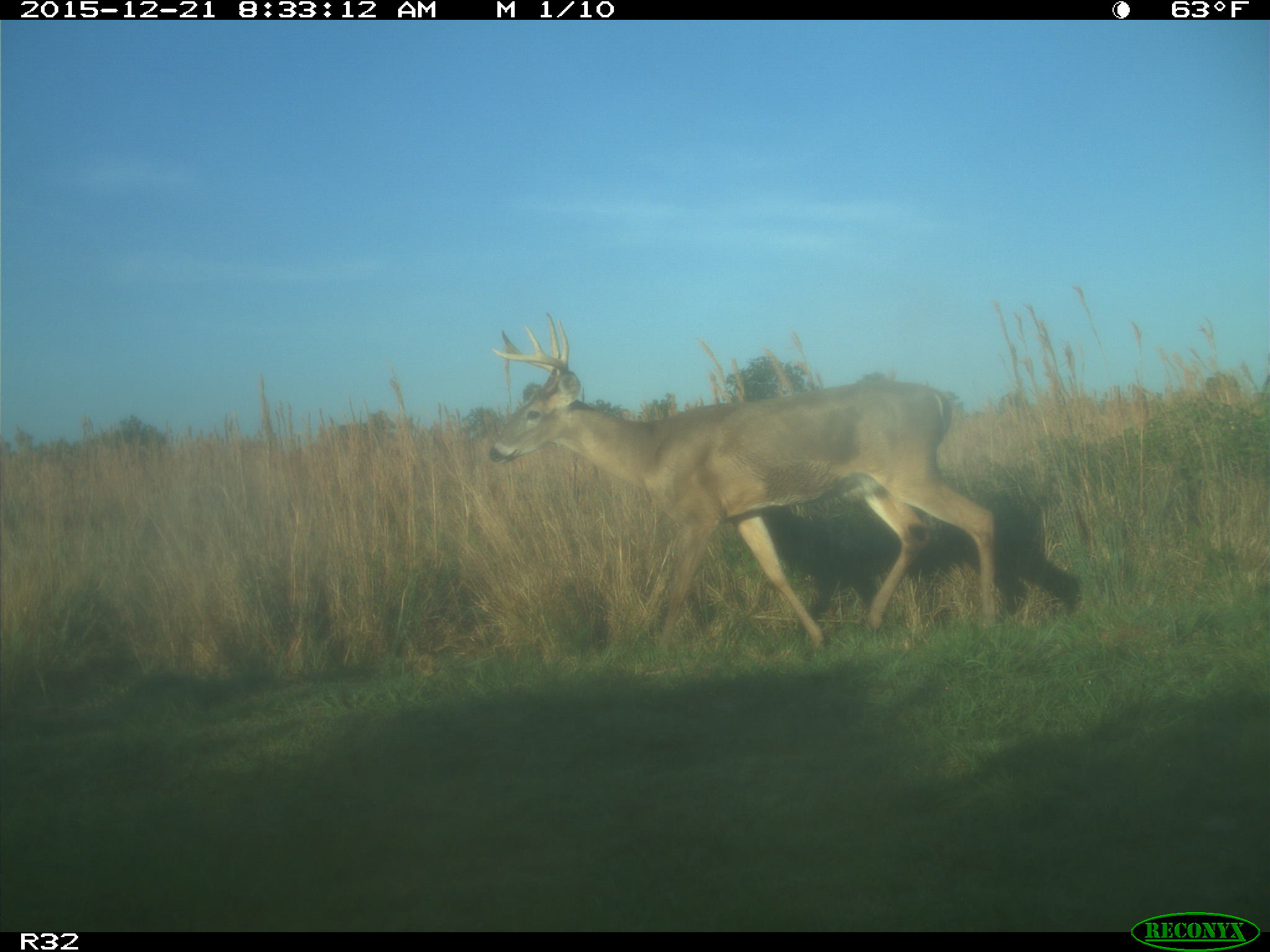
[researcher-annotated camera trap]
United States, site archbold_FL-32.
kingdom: Animalia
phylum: Chordata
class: Mammalia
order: Artiodactyla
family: Cervidae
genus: Odocoileus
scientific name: Odocoileus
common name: deer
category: unidentified deer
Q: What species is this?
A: Unidentified deer (deer) (Odocoileus).